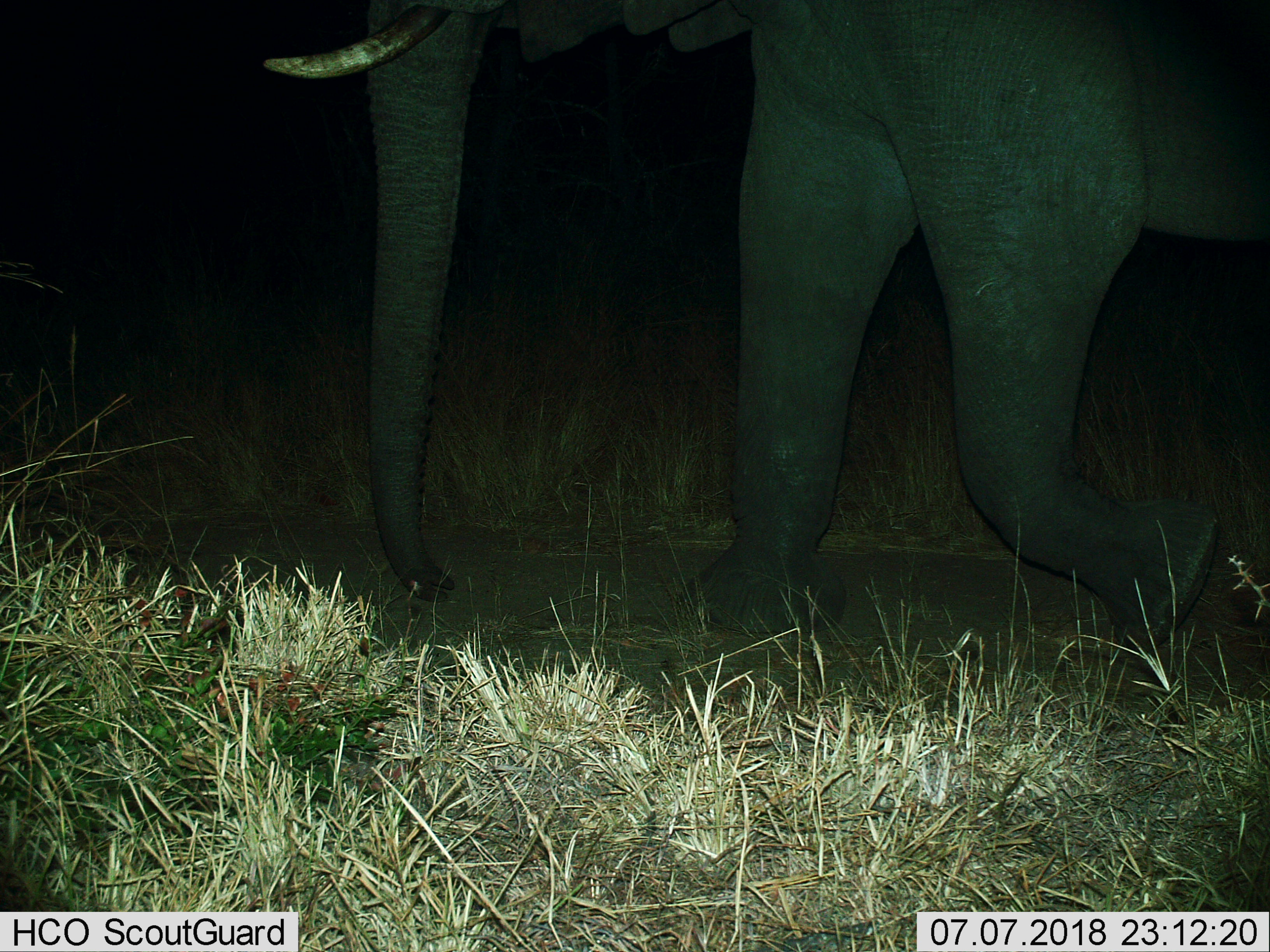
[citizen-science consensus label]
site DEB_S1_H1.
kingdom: Animalia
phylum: Chordata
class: Mammalia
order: Proboscidea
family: Elephantidae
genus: Loxodonta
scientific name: Loxodonta africana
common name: african bush elephant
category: elephant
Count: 1.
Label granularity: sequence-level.